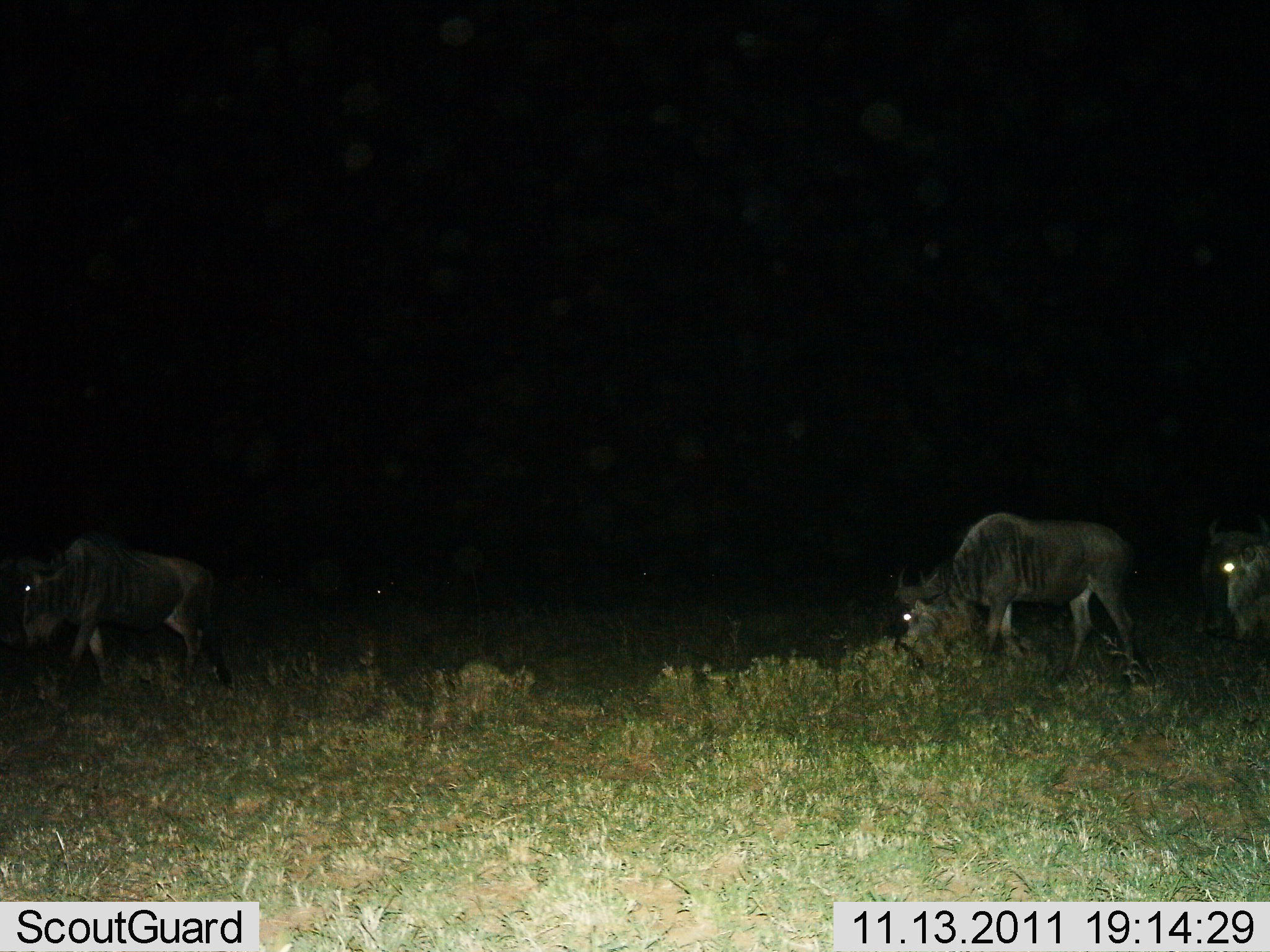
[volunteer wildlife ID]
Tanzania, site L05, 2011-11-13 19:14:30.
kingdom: Animalia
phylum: Chordata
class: Mammalia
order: Artiodactyla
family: Bovidae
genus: Connochaetes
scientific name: Connochaetes taurinus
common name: blue wildebeest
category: wildebeest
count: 3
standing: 27%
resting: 0%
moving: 36%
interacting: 0%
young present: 0%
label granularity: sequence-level